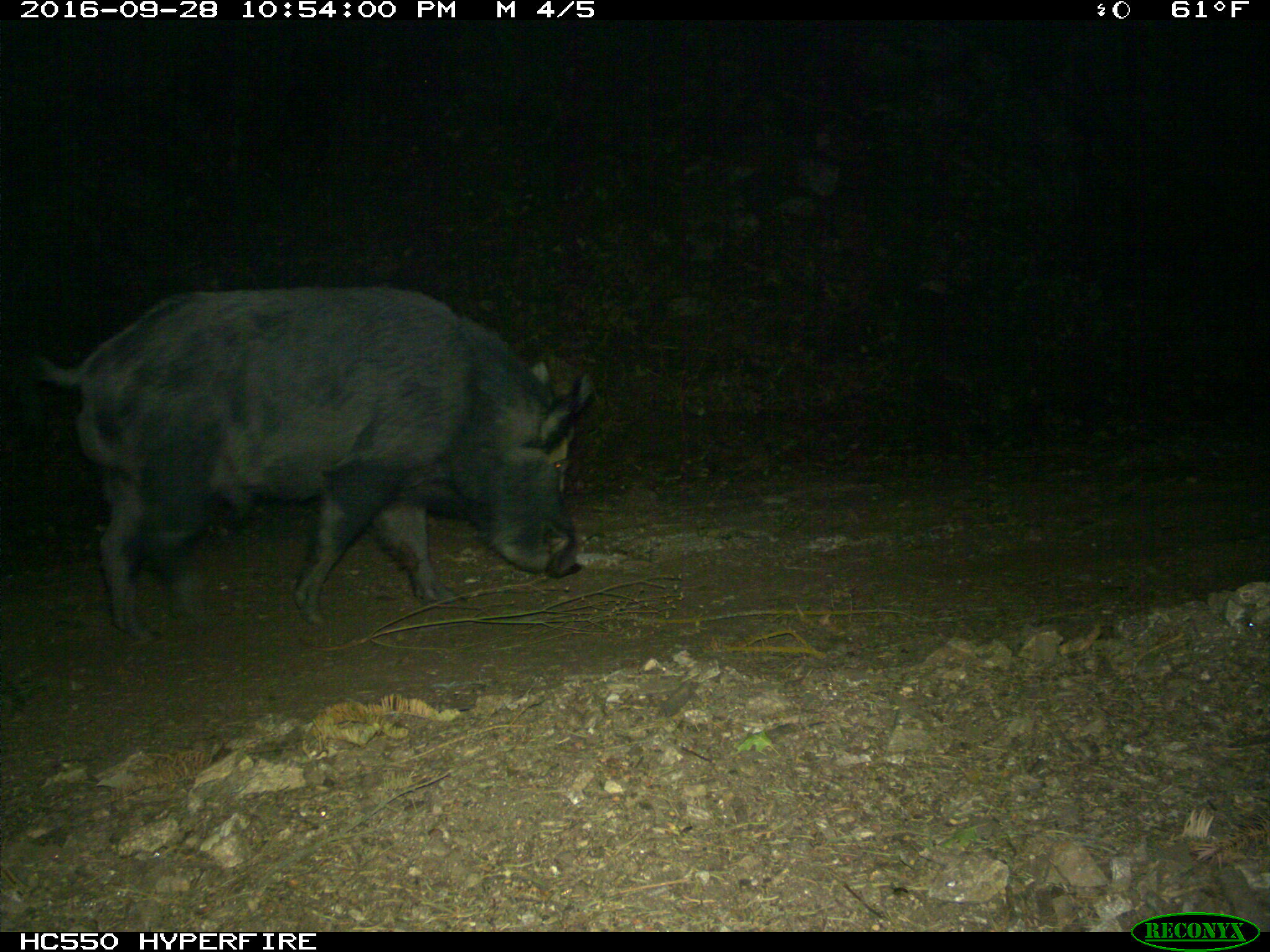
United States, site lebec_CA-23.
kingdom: Animalia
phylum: Chordata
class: Mammalia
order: Artiodactyla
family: Suidae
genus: Sus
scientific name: Sus scrofa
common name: wild boar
Sus scrofa (wild boar).